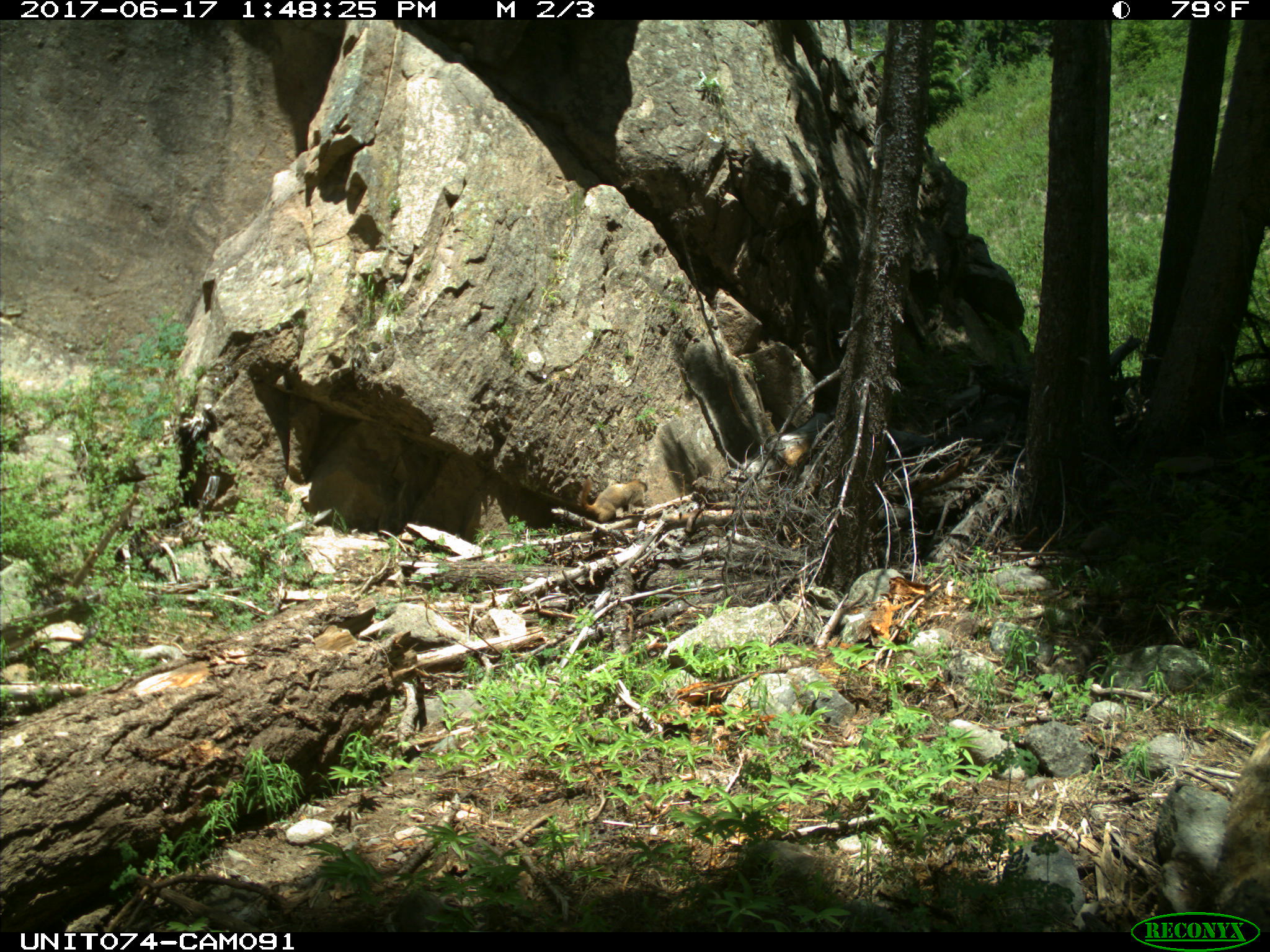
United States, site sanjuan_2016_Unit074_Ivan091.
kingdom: Animalia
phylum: Chordata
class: Mammalia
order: Rodentia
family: Sciuridae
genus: Marmota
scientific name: Marmota flaviventris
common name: yellow-bellied marmot